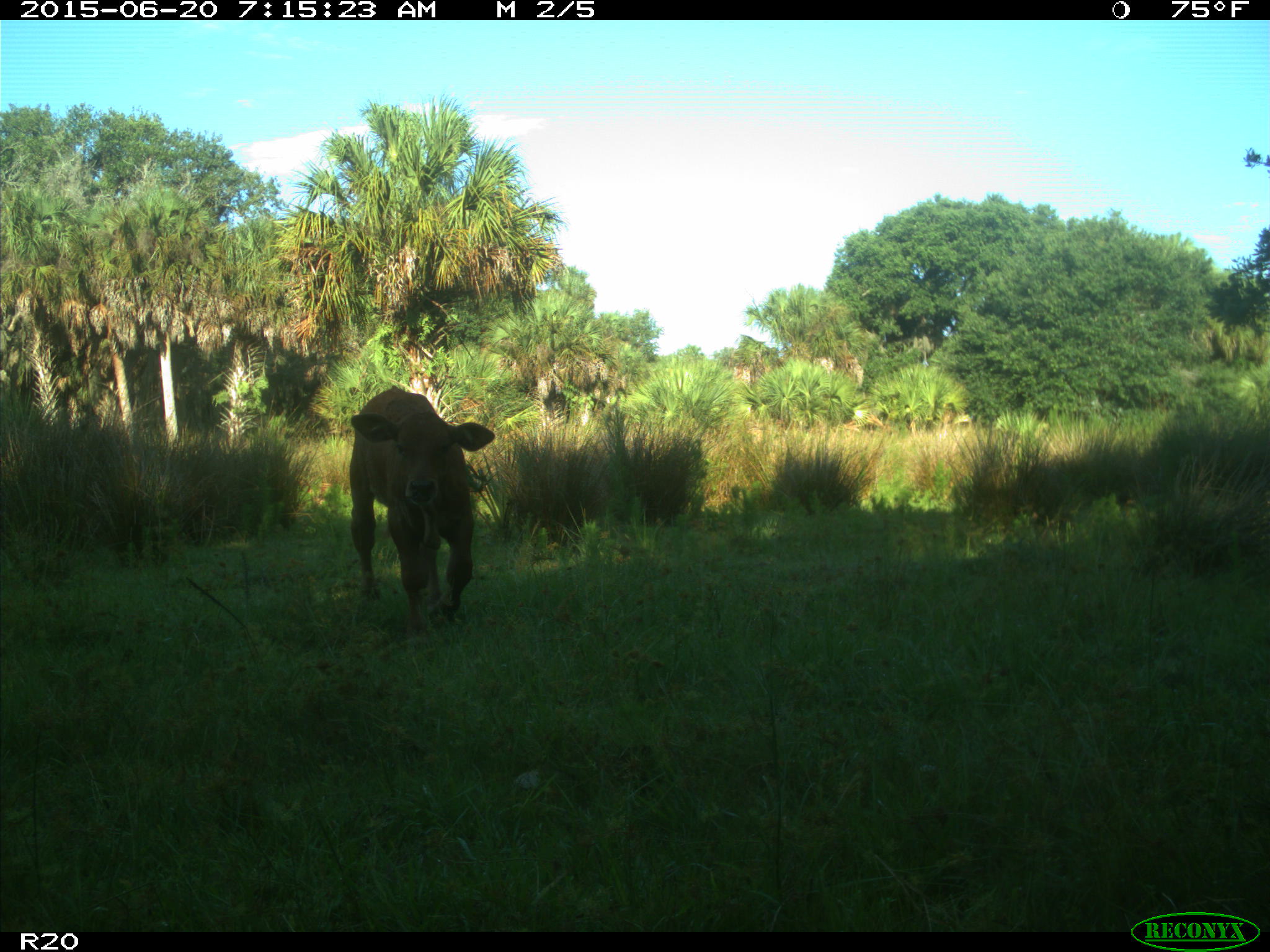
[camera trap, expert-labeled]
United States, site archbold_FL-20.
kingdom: Animalia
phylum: Chordata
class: Mammalia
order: Artiodactyla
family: Bovidae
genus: Bos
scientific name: Bos taurus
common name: domestic cow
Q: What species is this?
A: Bos taurus (domestic cow).